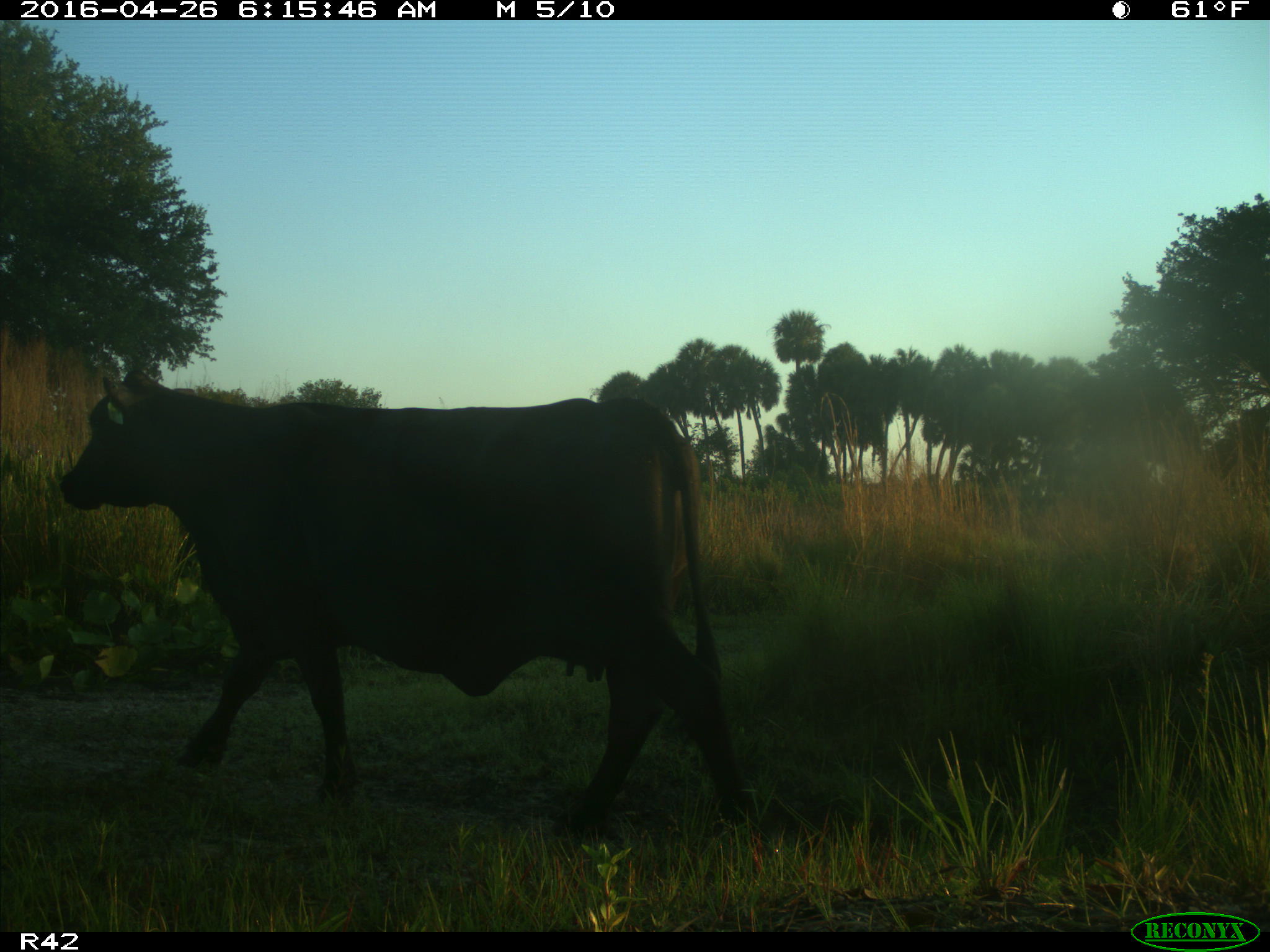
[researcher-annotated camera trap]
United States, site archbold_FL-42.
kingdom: Animalia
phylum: Chordata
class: Mammalia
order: Artiodactyla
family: Bovidae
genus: Bos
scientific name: Bos taurus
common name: domestic cow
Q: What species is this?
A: Bos taurus (domestic cow).